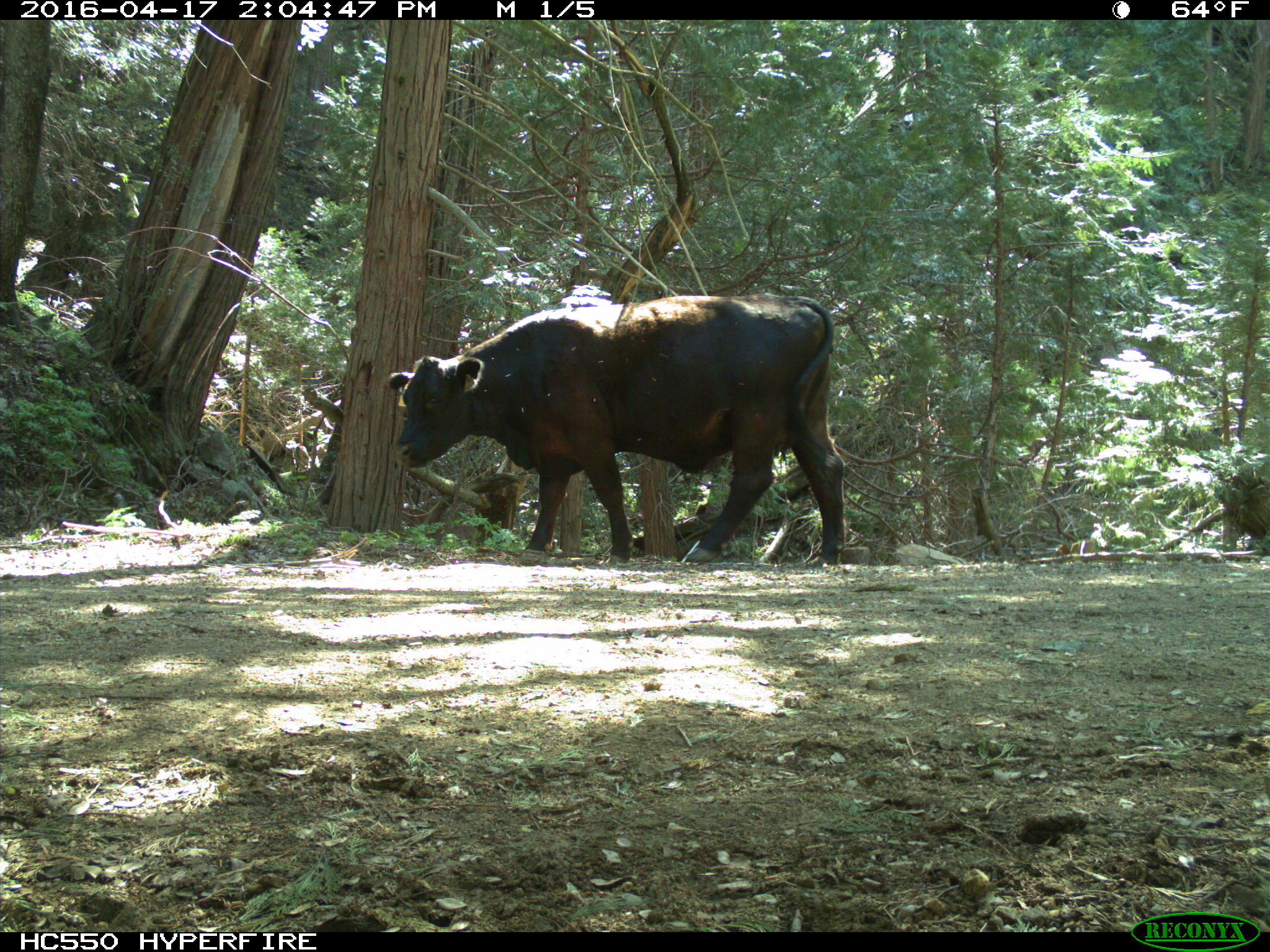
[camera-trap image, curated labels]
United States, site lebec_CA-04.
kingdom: Animalia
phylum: Chordata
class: Mammalia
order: Artiodactyla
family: Bovidae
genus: Bos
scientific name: Bos taurus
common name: domestic cow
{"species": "Bos taurus (domestic cow)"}